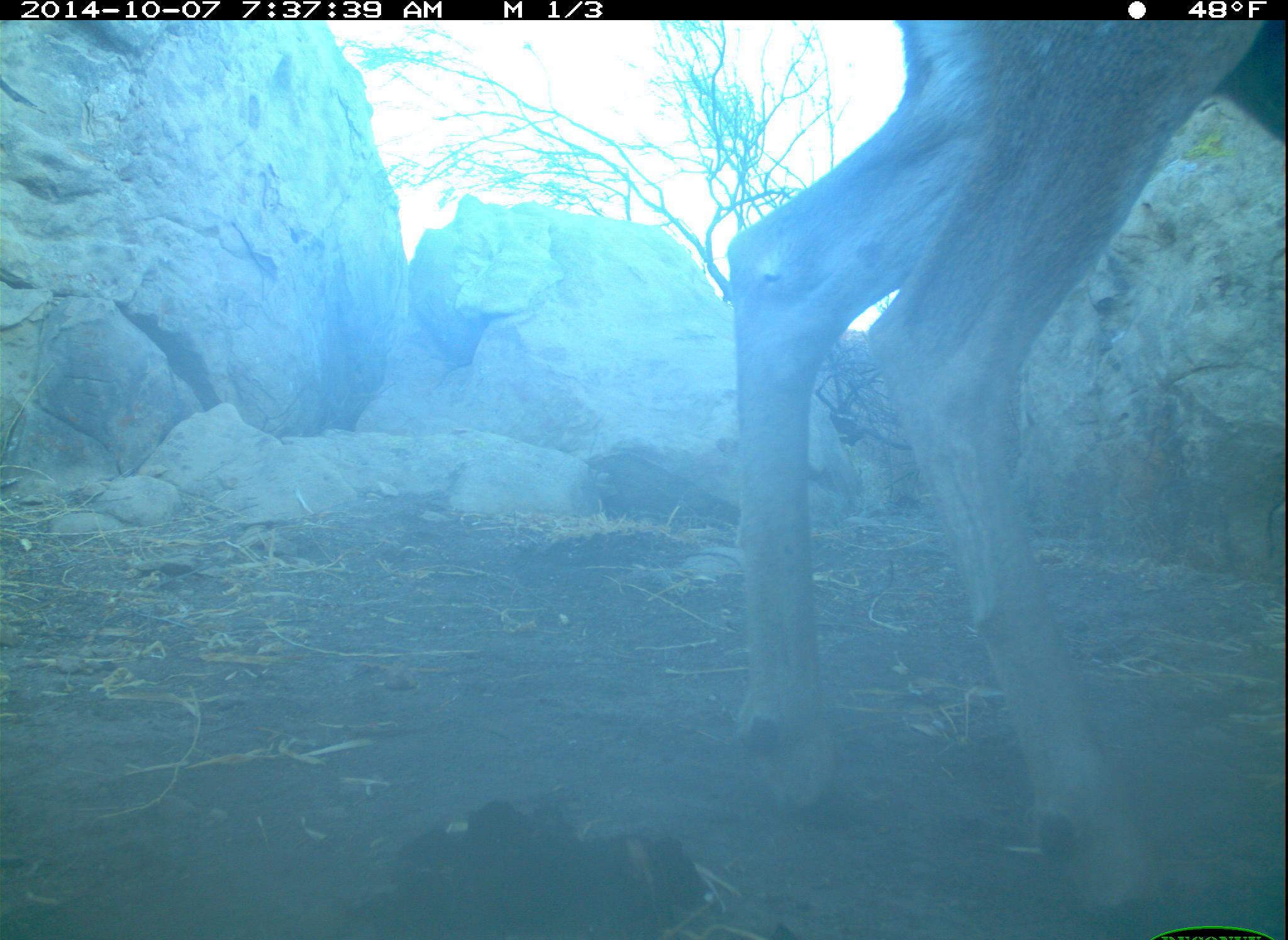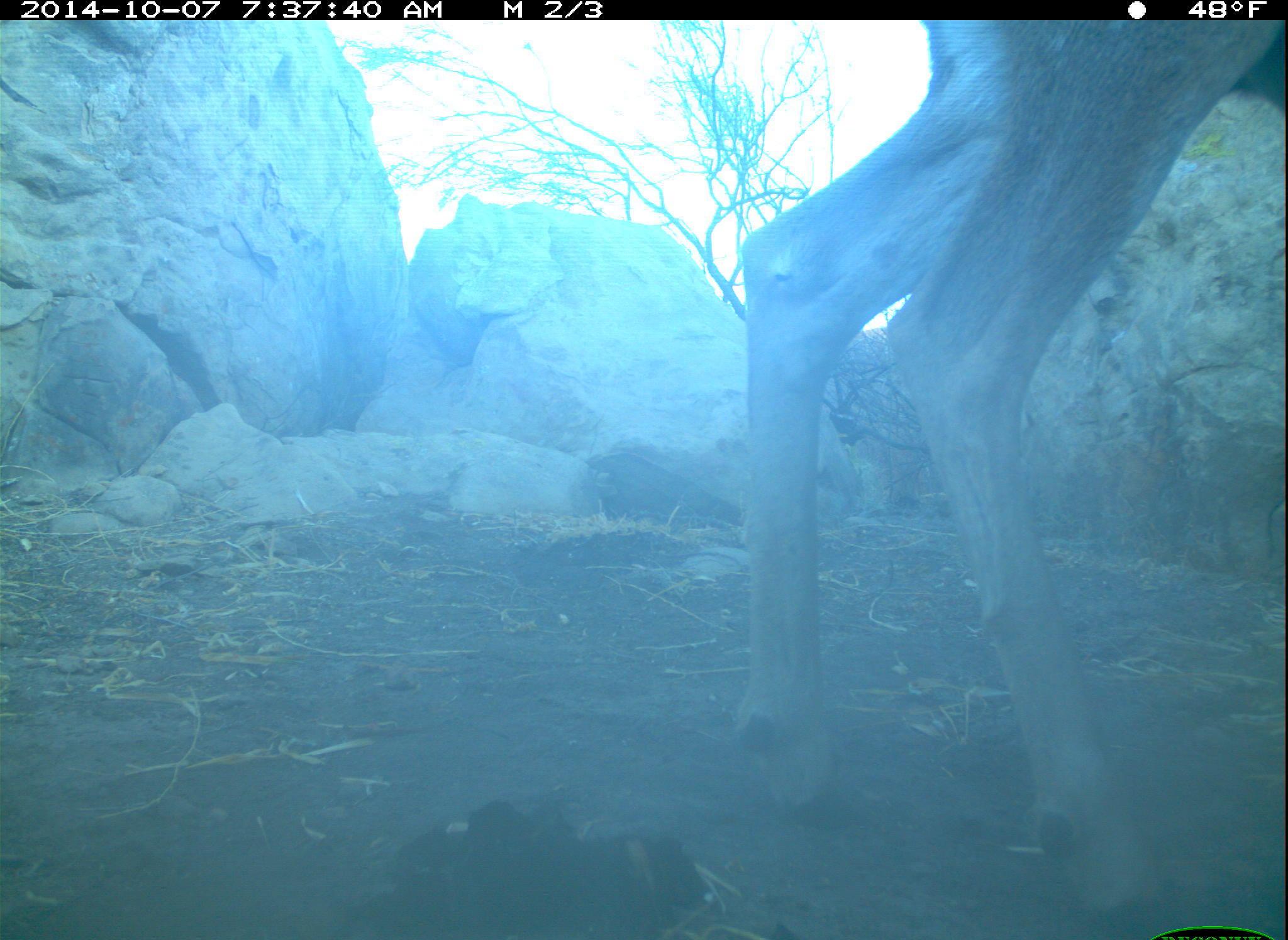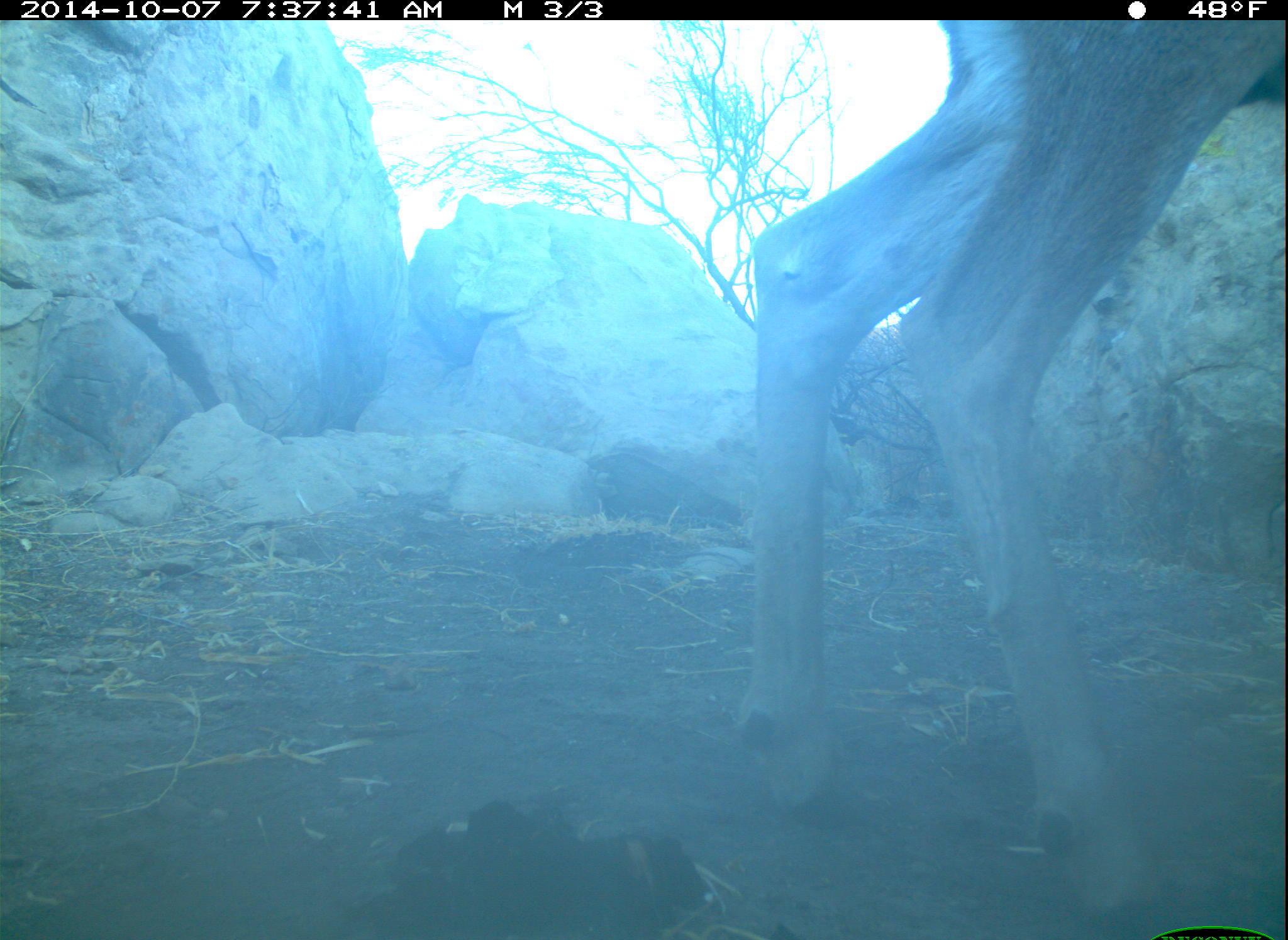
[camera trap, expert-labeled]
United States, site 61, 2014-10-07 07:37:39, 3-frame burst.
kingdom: Animalia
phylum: Chordata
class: Mammalia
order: Artiodactyla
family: Cervidae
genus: Odocoileus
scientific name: Odocoileus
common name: deer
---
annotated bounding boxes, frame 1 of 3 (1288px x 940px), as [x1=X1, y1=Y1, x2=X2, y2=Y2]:
deer: [x1=721, y1=18, x2=1286, y2=940]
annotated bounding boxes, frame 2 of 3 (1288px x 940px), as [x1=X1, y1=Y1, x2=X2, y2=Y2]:
deer: [x1=731, y1=14, x2=1283, y2=934]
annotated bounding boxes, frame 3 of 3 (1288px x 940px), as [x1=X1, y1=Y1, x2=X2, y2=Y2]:
deer: [x1=671, y1=81, x2=1261, y2=871]